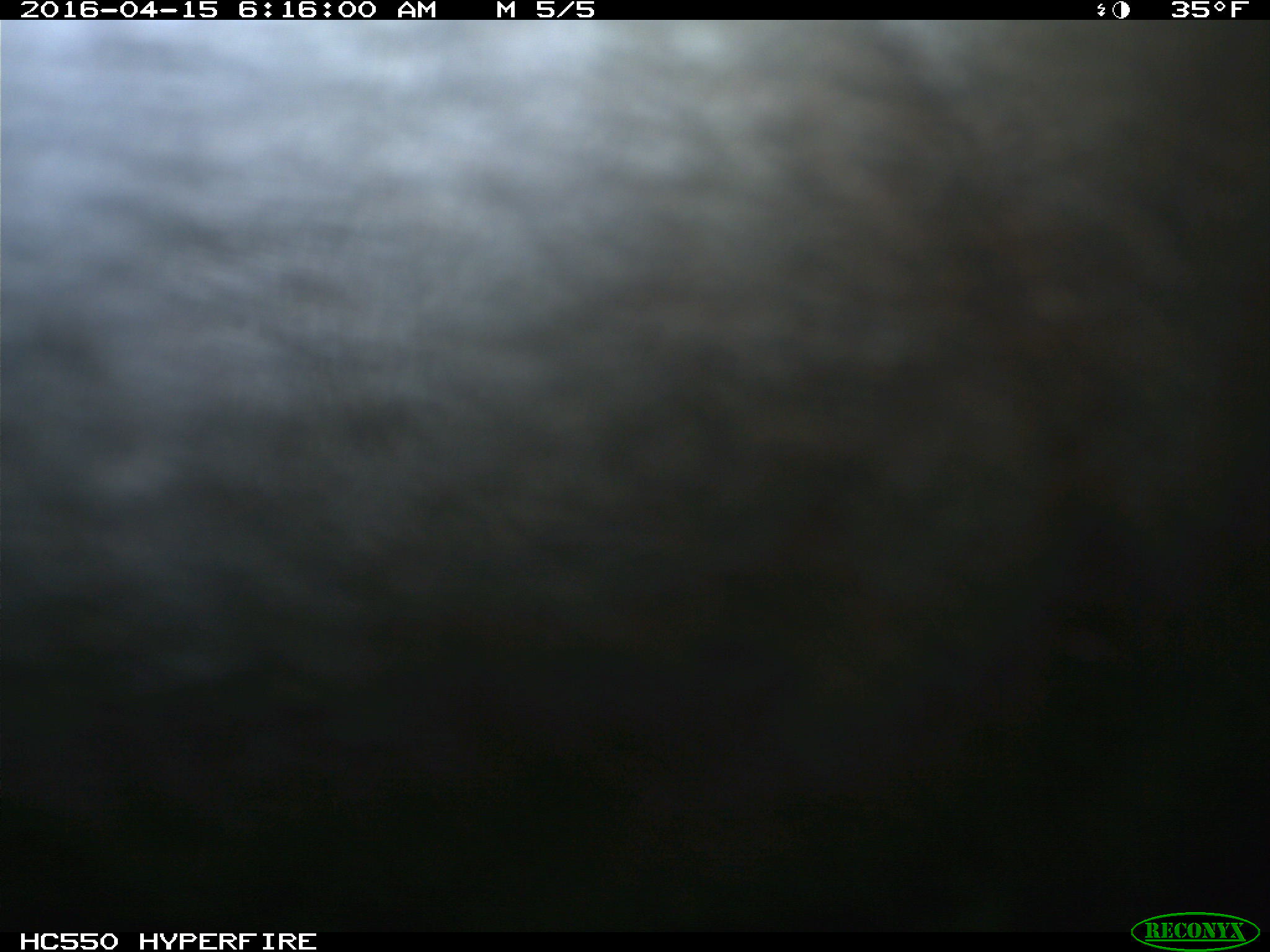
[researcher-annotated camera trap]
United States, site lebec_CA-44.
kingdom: Animalia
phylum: Chordata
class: Mammalia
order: Artiodactyla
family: Bovidae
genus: Bos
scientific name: Bos taurus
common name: domestic cow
Bos taurus (domestic cow).